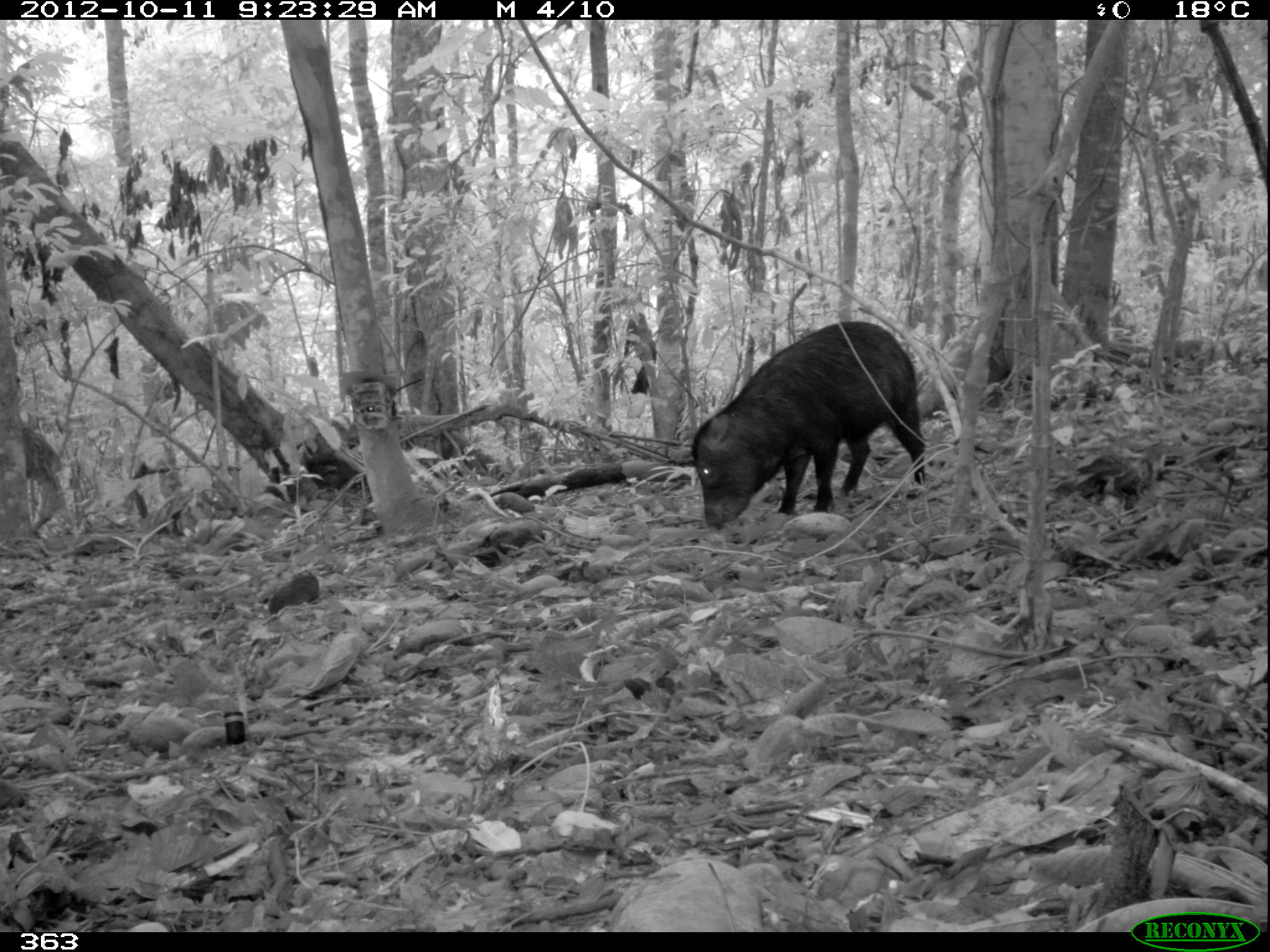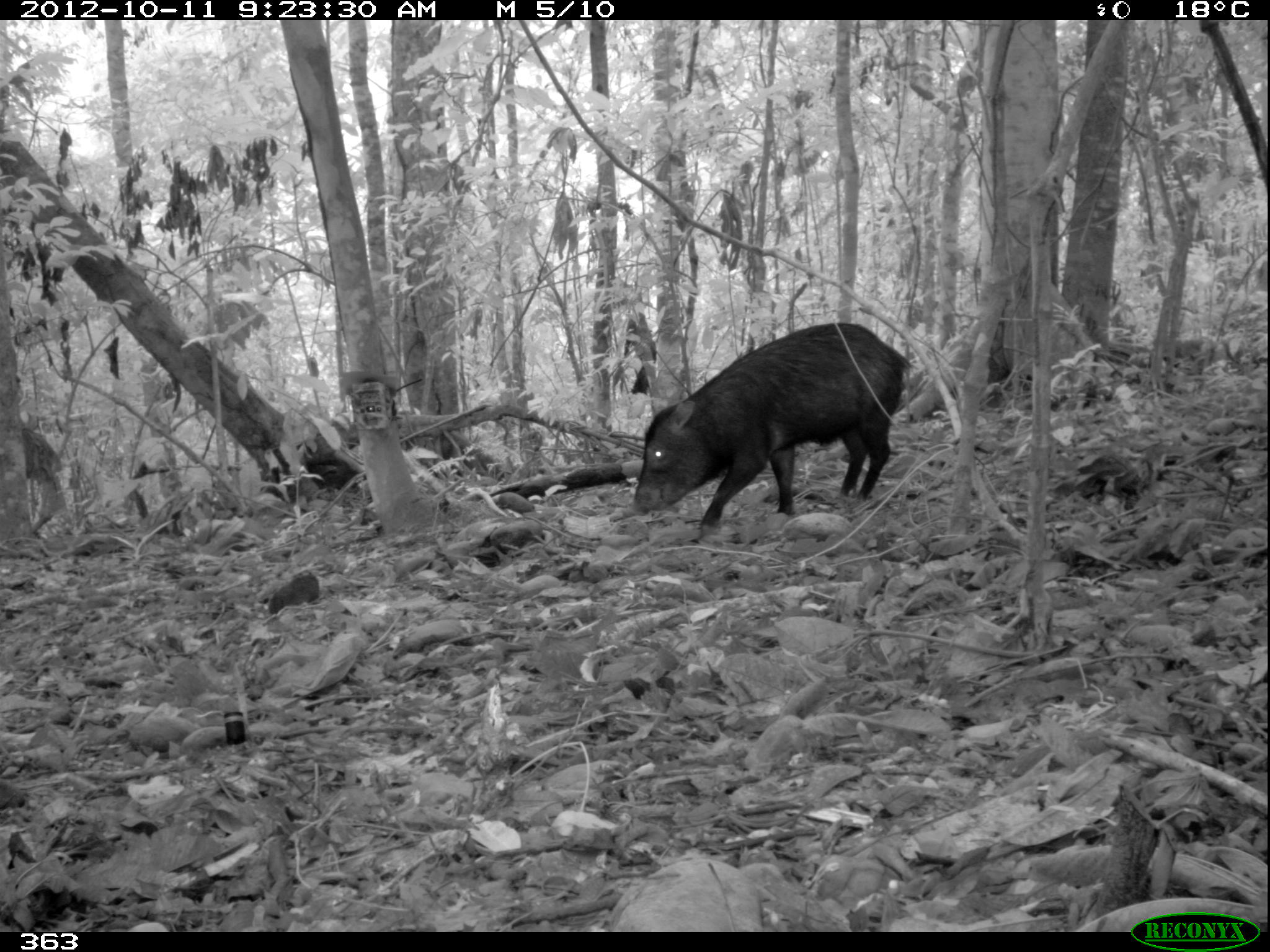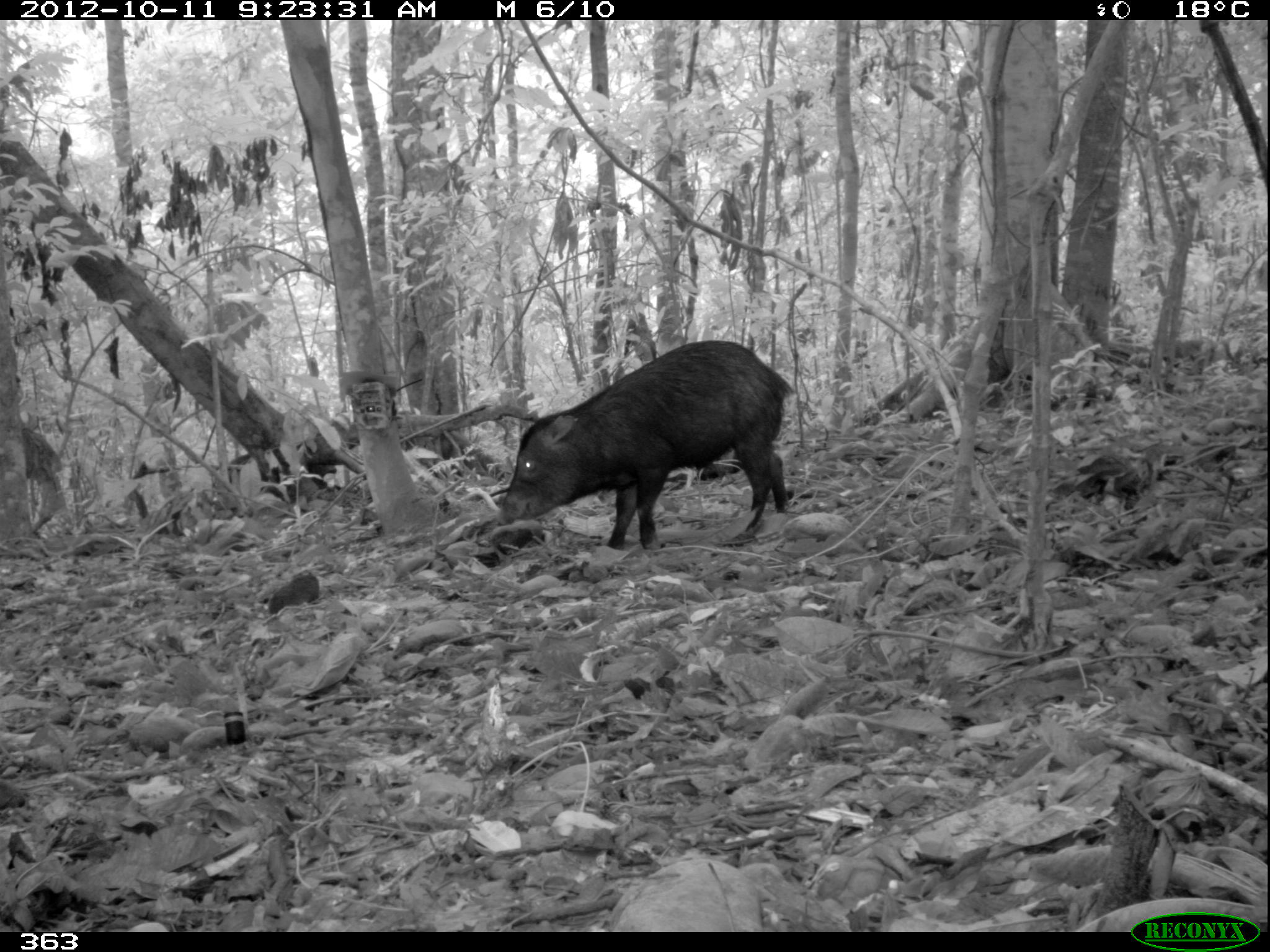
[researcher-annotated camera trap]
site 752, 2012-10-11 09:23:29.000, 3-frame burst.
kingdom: Animalia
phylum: Chordata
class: Mammalia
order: Artiodactyla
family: Tayassuidae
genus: Tayassu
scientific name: Tayassu pecari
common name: white-lipped peccary